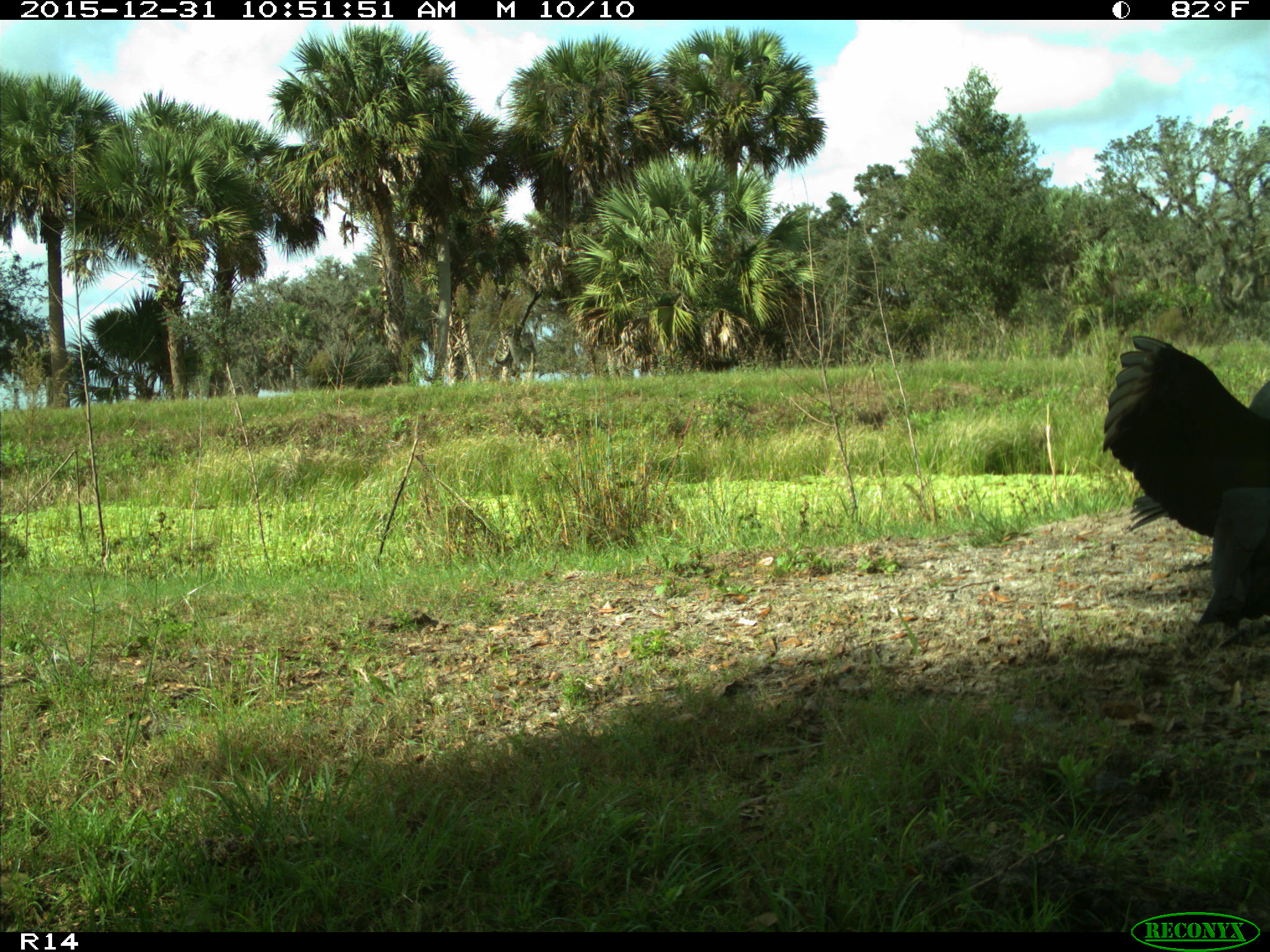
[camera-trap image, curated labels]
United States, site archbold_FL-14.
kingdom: Animalia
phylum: Chordata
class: Aves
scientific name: Aves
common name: birds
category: unidentified bird